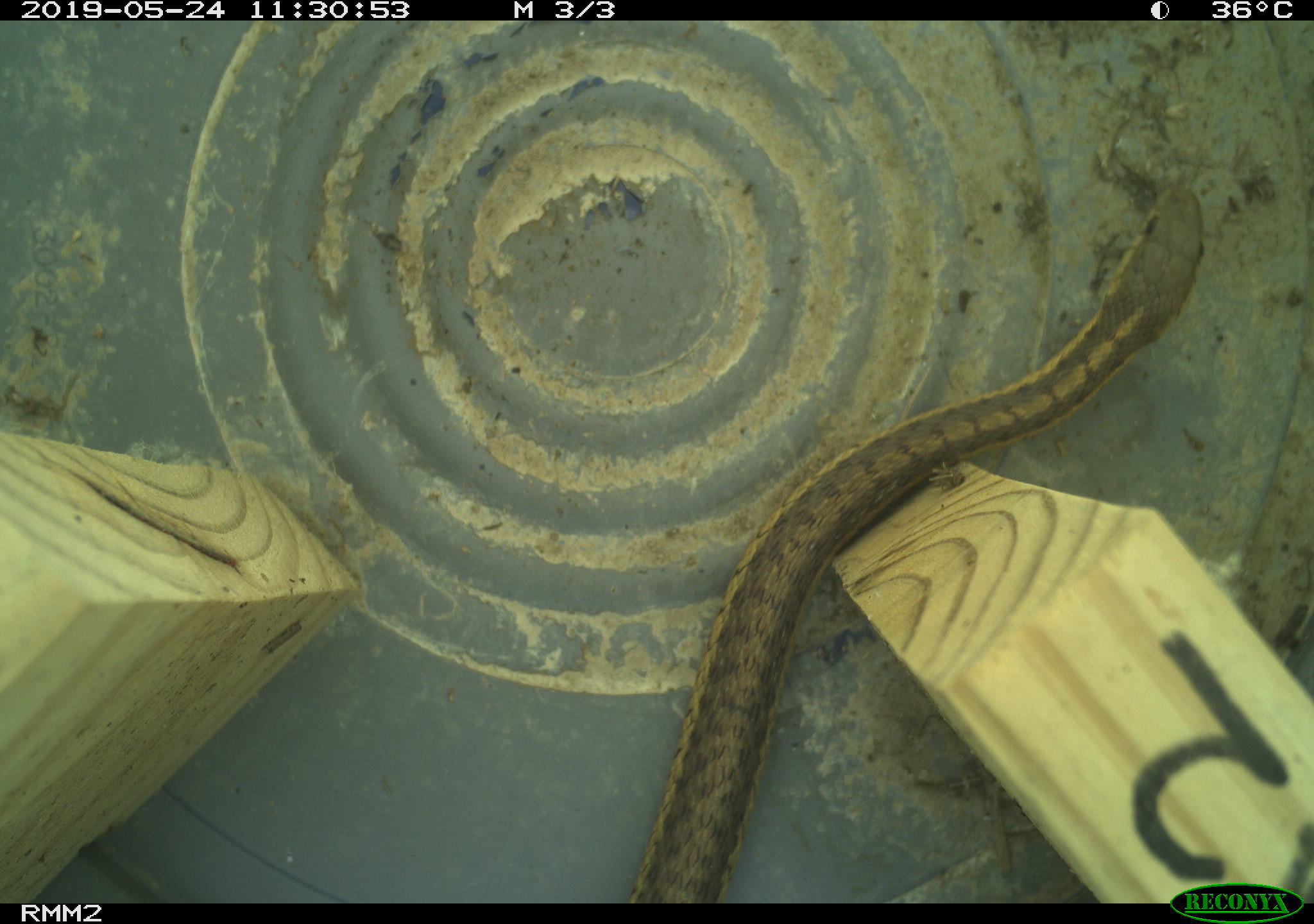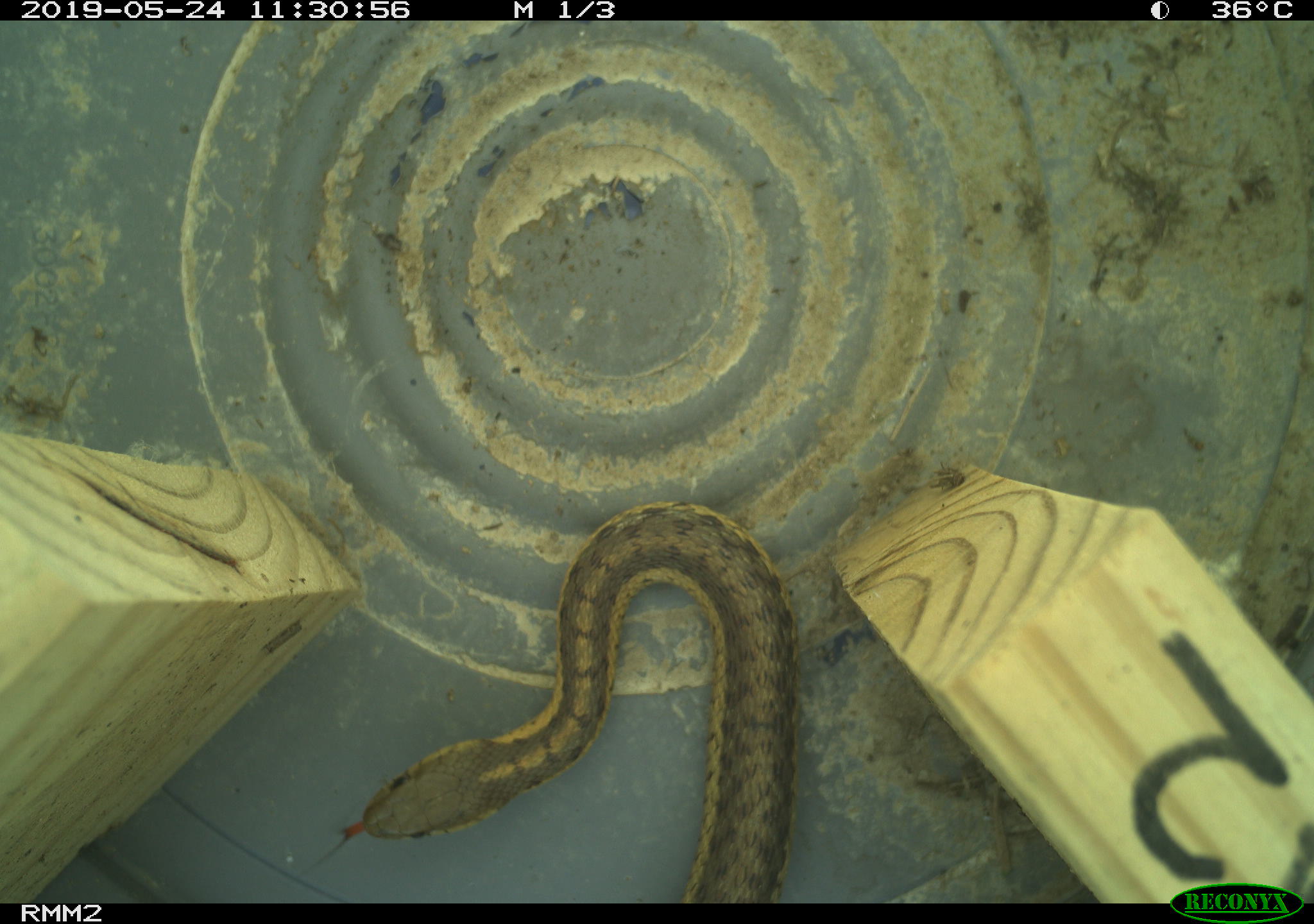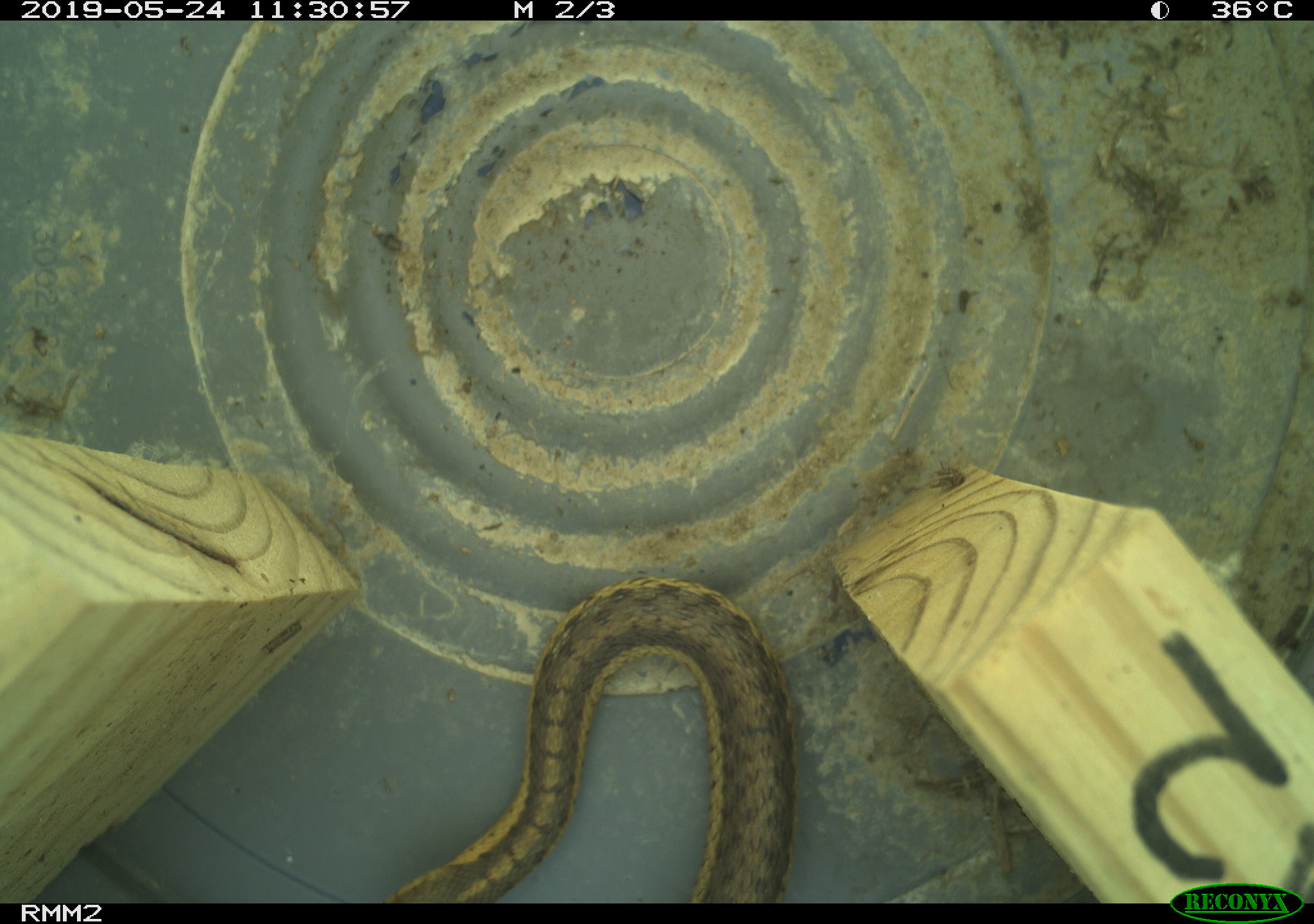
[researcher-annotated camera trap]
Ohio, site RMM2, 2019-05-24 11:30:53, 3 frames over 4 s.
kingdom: Animalia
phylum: Chordata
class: Reptilia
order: Squamata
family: Colubridae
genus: Thamnophis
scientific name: Thamnophis sirtalis sirtalis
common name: eastern gartersnake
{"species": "eastern gartersnake (Thamnophis sirtalis sirtalis)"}